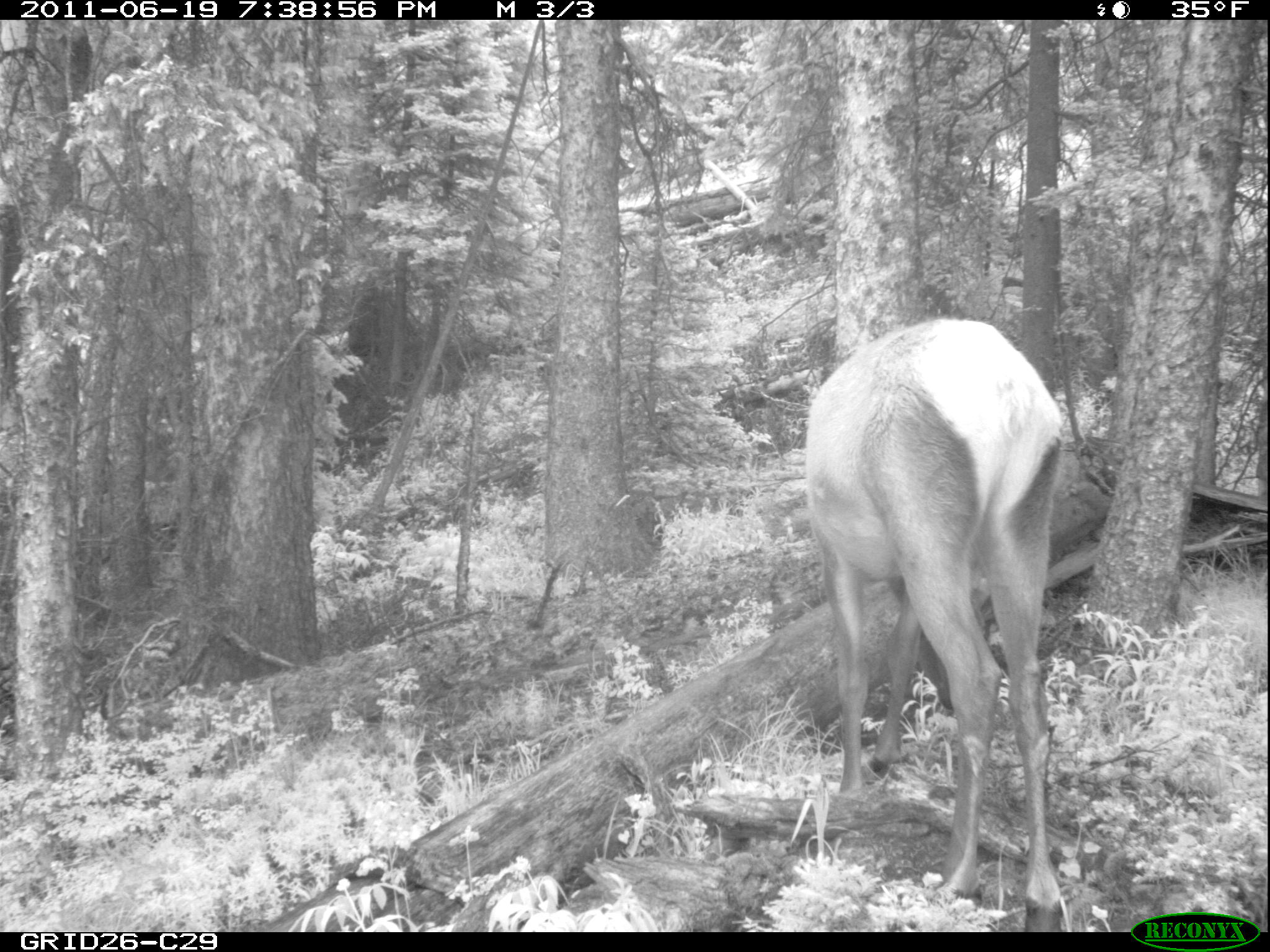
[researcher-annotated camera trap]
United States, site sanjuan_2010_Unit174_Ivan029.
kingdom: Animalia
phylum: Chordata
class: Mammalia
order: Artiodactyla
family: Cervidae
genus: Cervus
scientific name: Cervus elaphus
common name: red deer